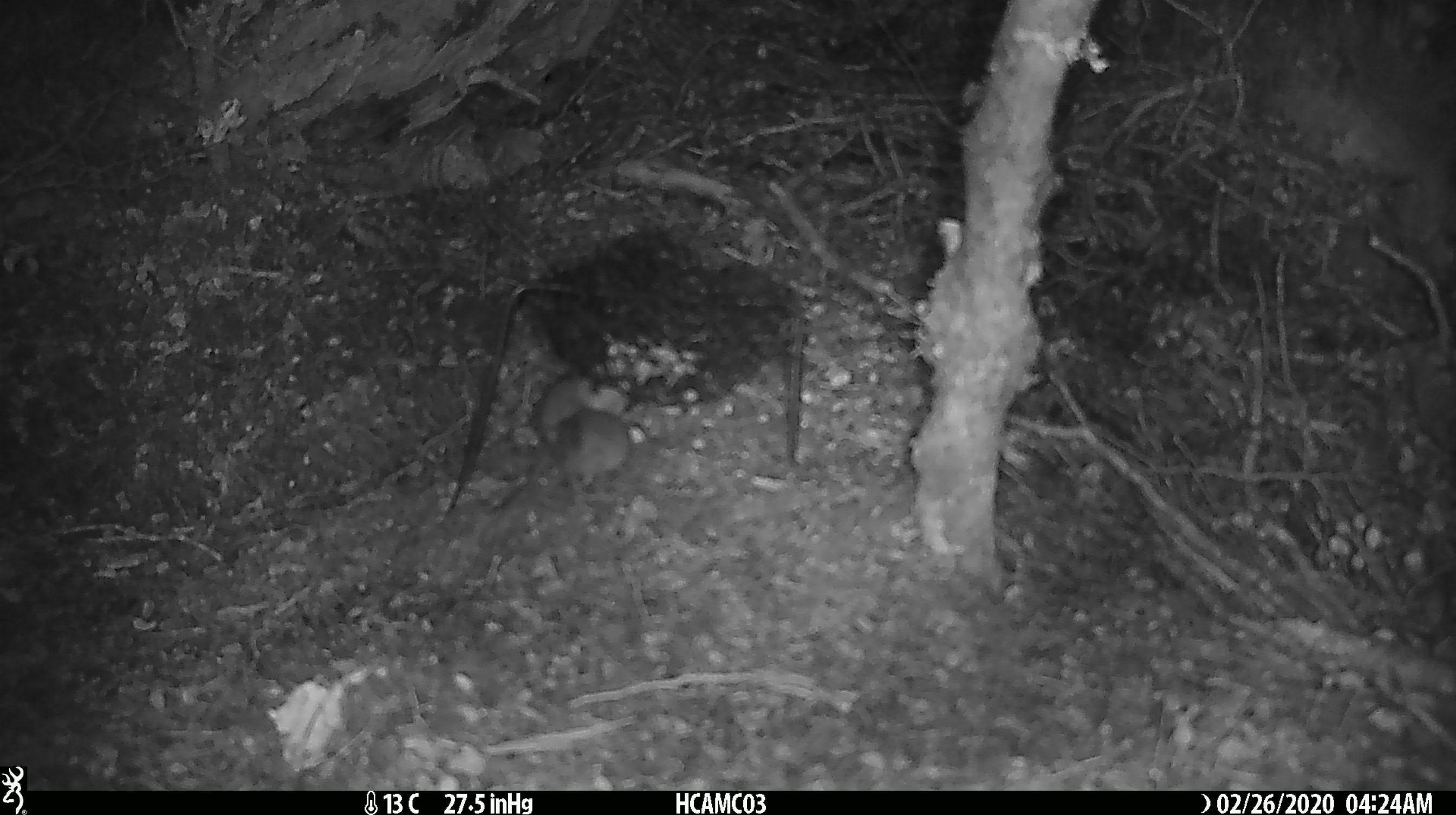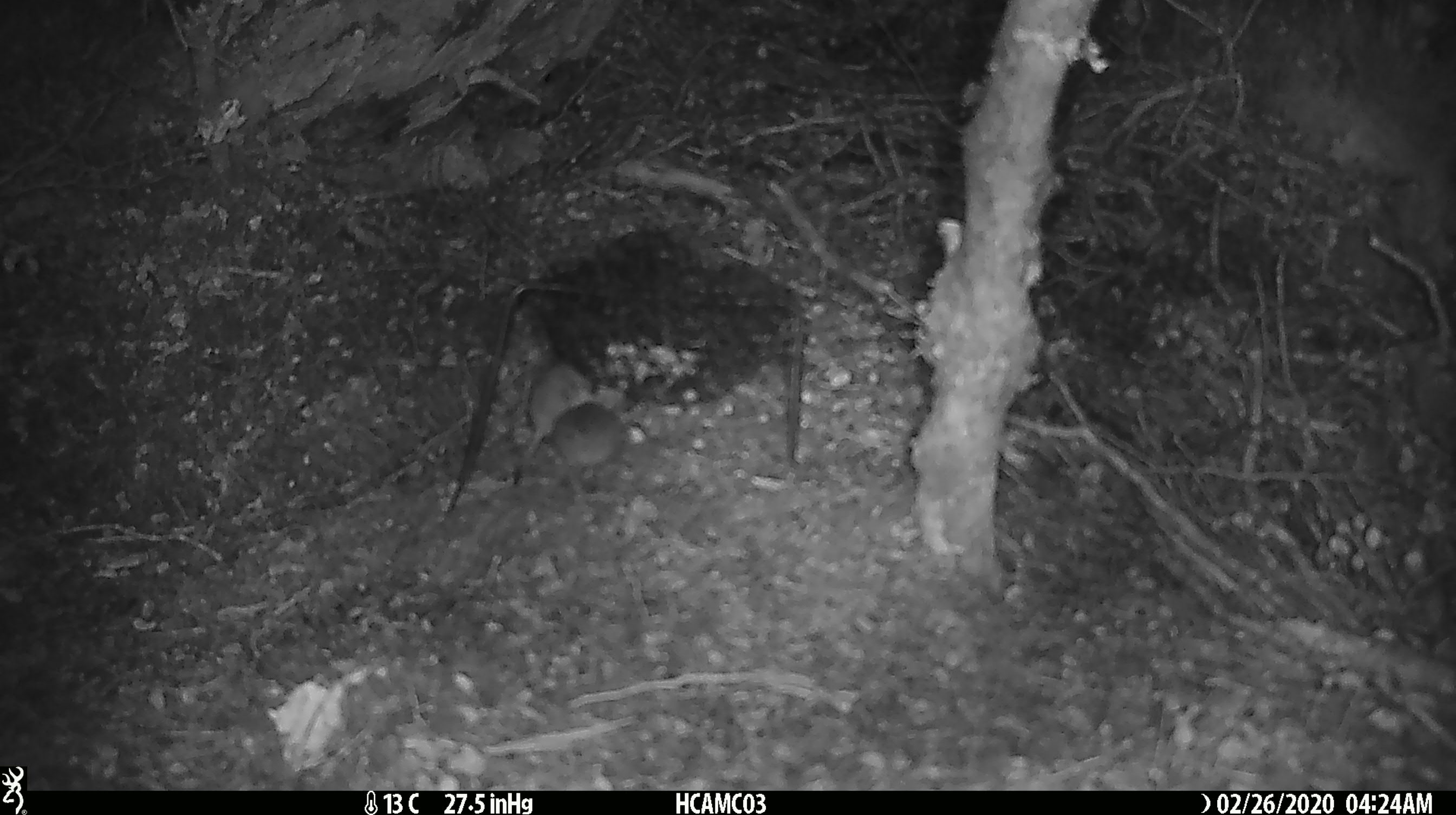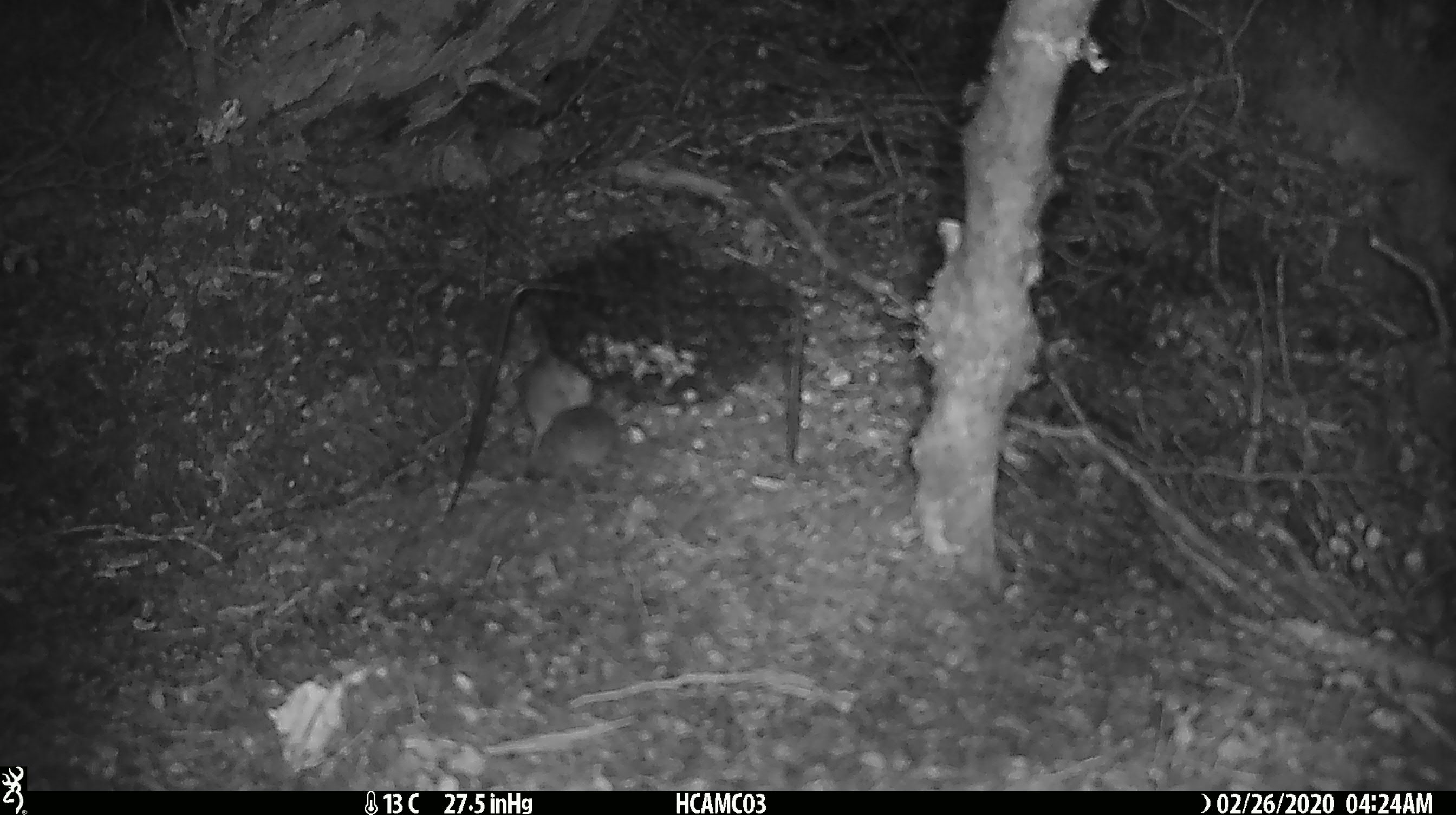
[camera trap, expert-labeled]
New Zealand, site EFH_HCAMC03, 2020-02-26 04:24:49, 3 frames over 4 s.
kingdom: Animalia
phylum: Chordata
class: Mammalia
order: Rodentia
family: Muridae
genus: Mus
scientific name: Mus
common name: mouse